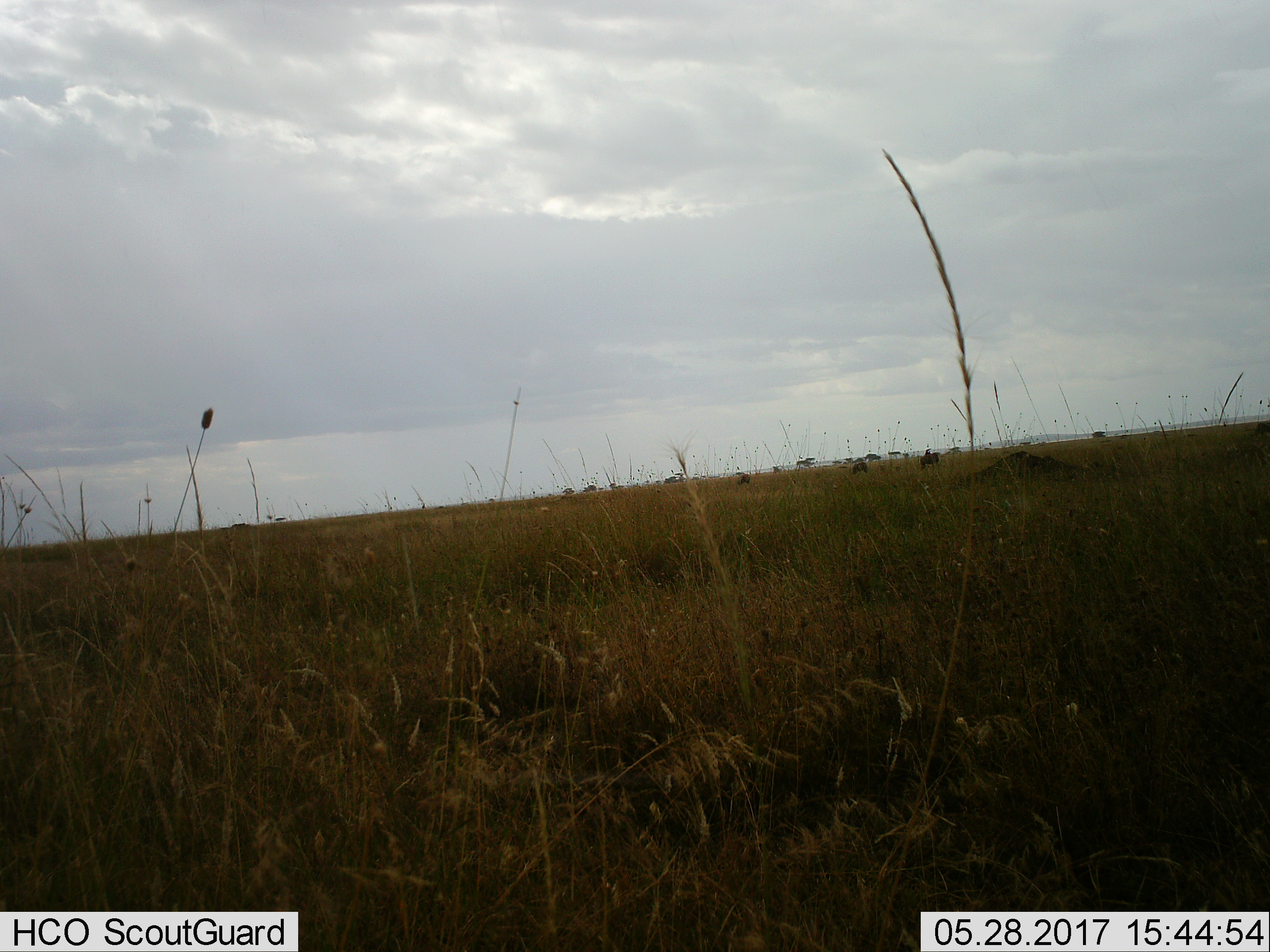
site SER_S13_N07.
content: unidentified animal